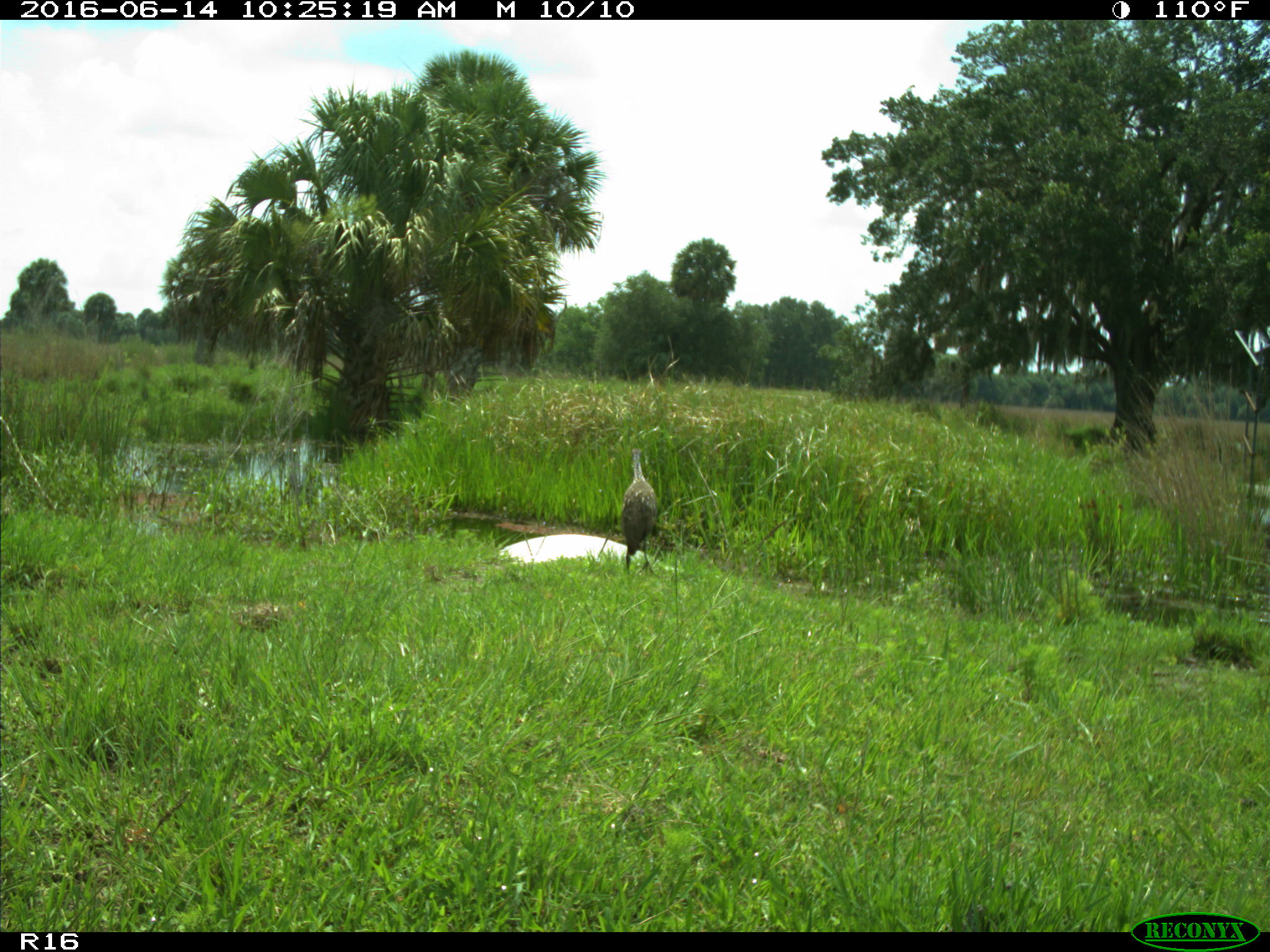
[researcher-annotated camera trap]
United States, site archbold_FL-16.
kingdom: Animalia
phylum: Chordata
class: Aves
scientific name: Aves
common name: birds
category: unidentified bird